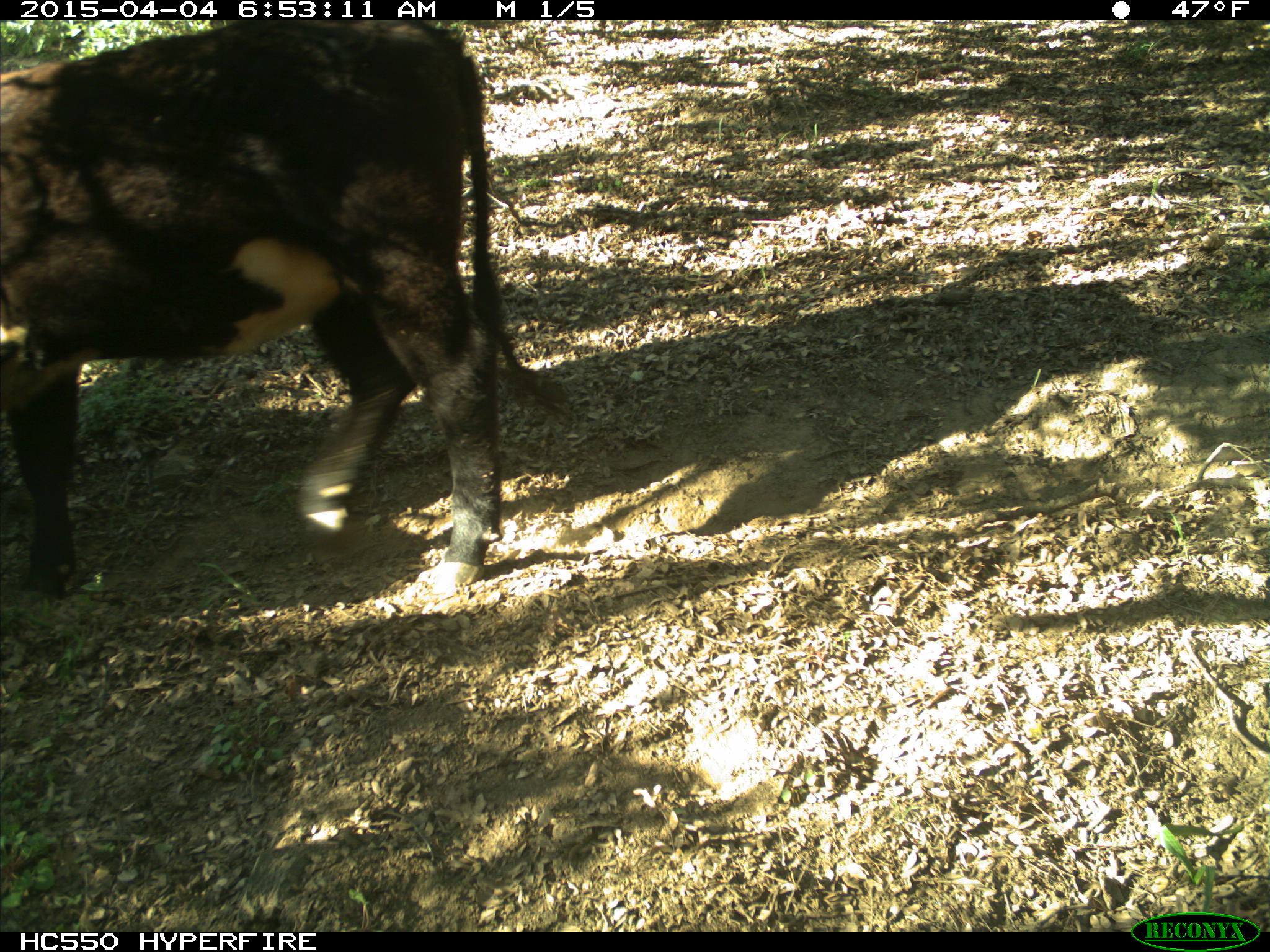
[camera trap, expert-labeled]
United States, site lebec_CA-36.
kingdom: Animalia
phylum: Chordata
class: Mammalia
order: Artiodactyla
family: Bovidae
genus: Bos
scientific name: Bos taurus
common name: domestic cow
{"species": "Bos taurus (domestic cow)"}